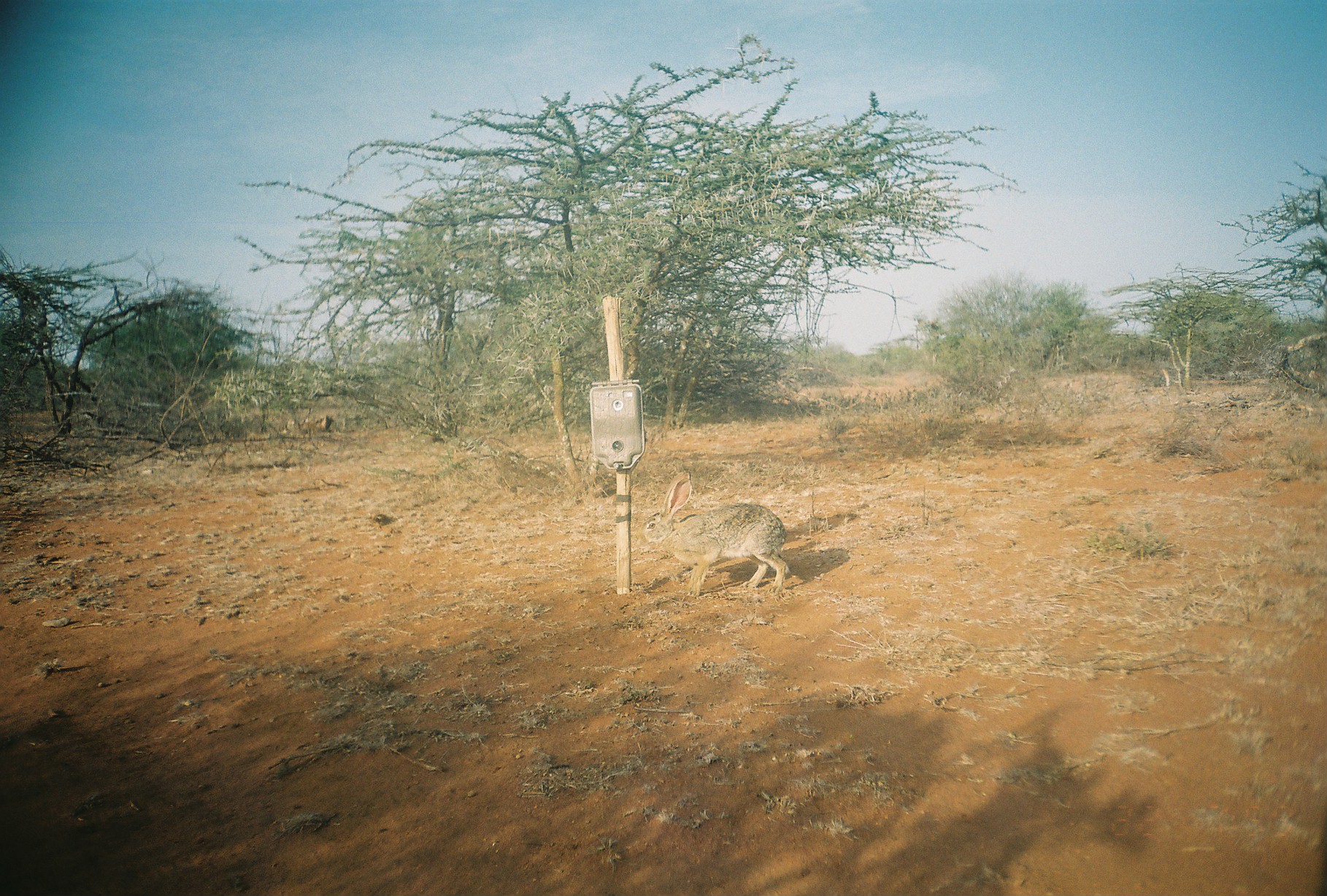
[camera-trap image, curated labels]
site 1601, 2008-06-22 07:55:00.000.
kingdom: Animalia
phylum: Chordata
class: Mammalia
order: Lagomorpha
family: Leporidae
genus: Lepus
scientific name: Lepus saxatilis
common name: scrub hare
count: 1